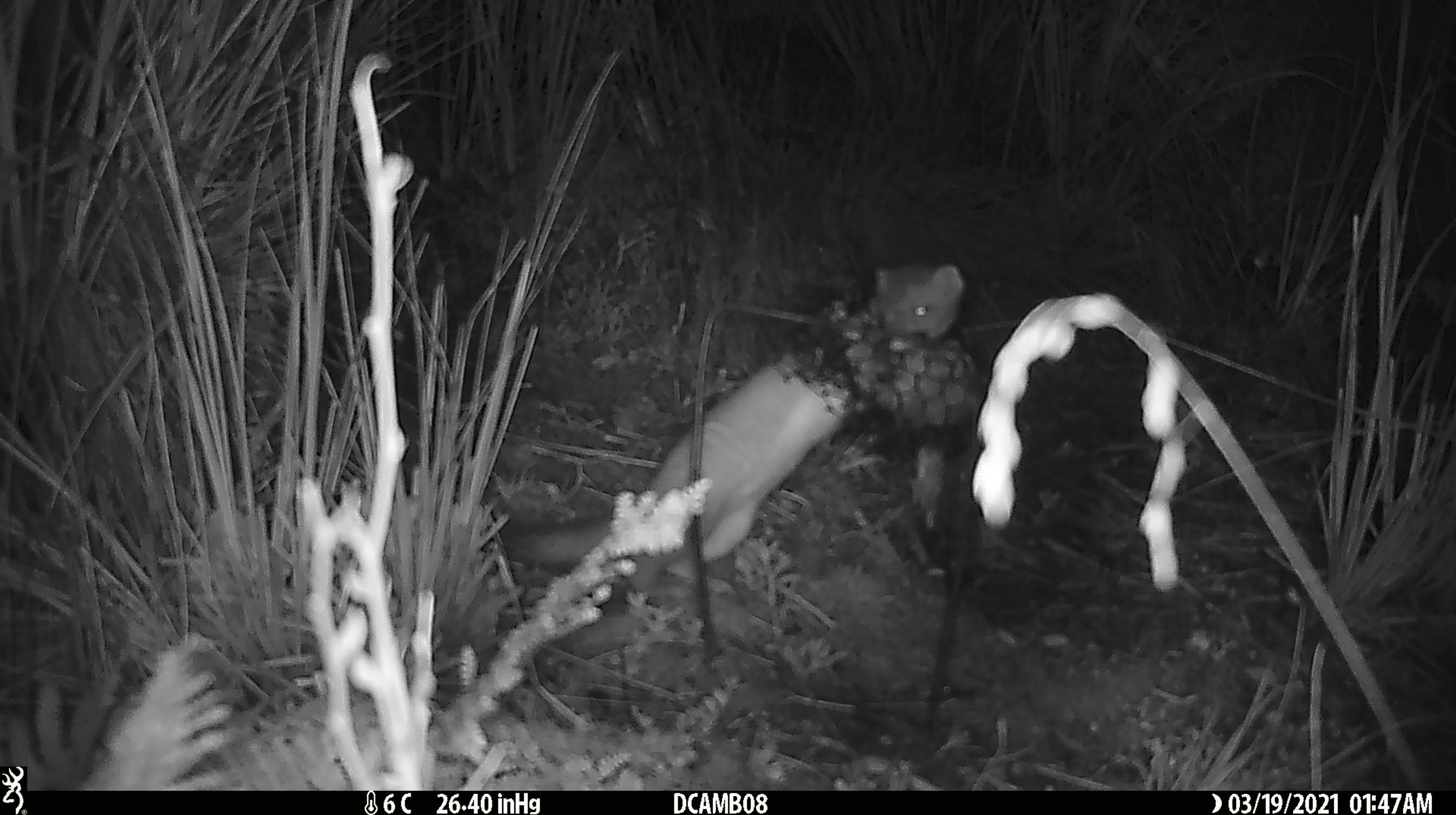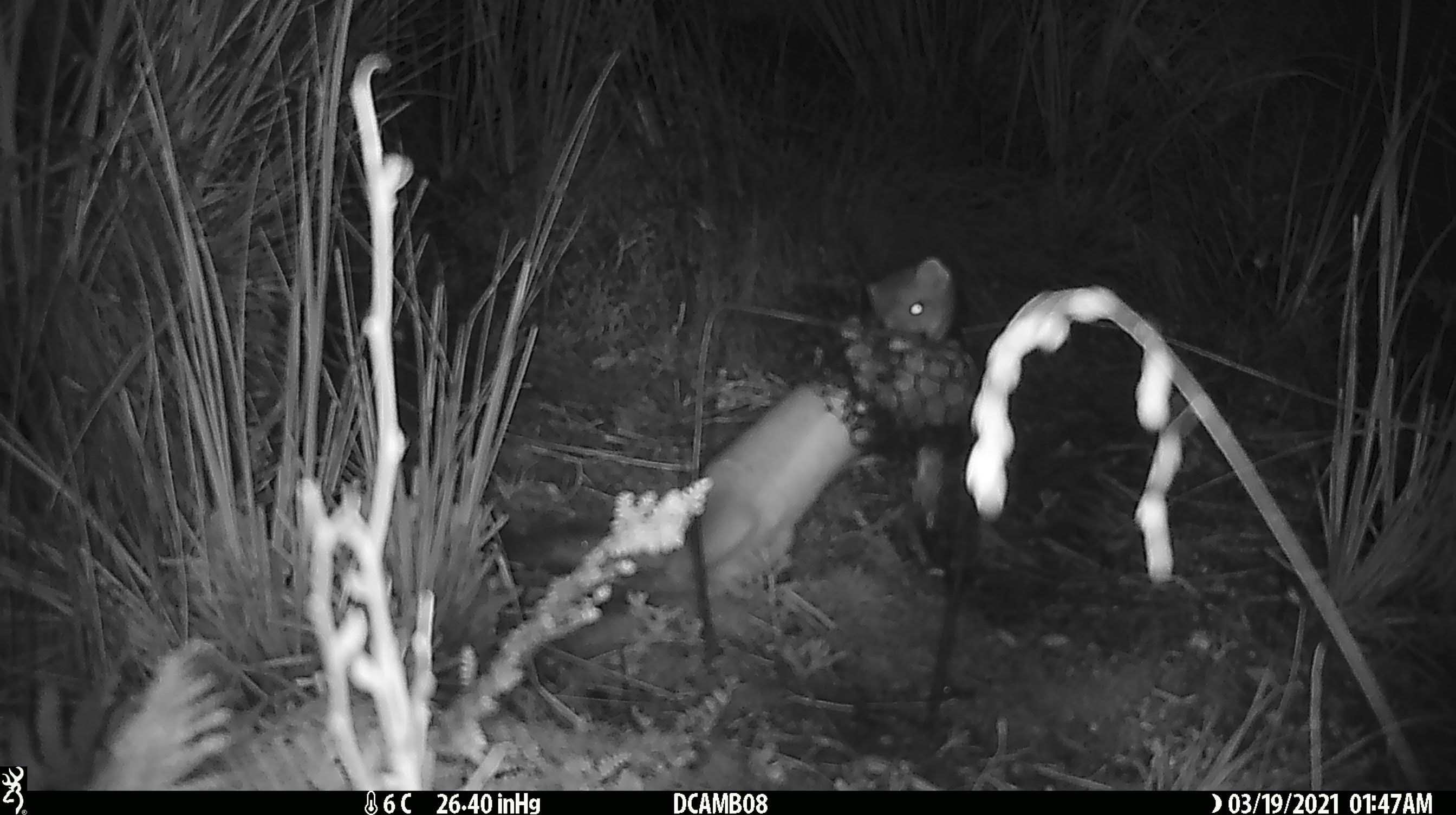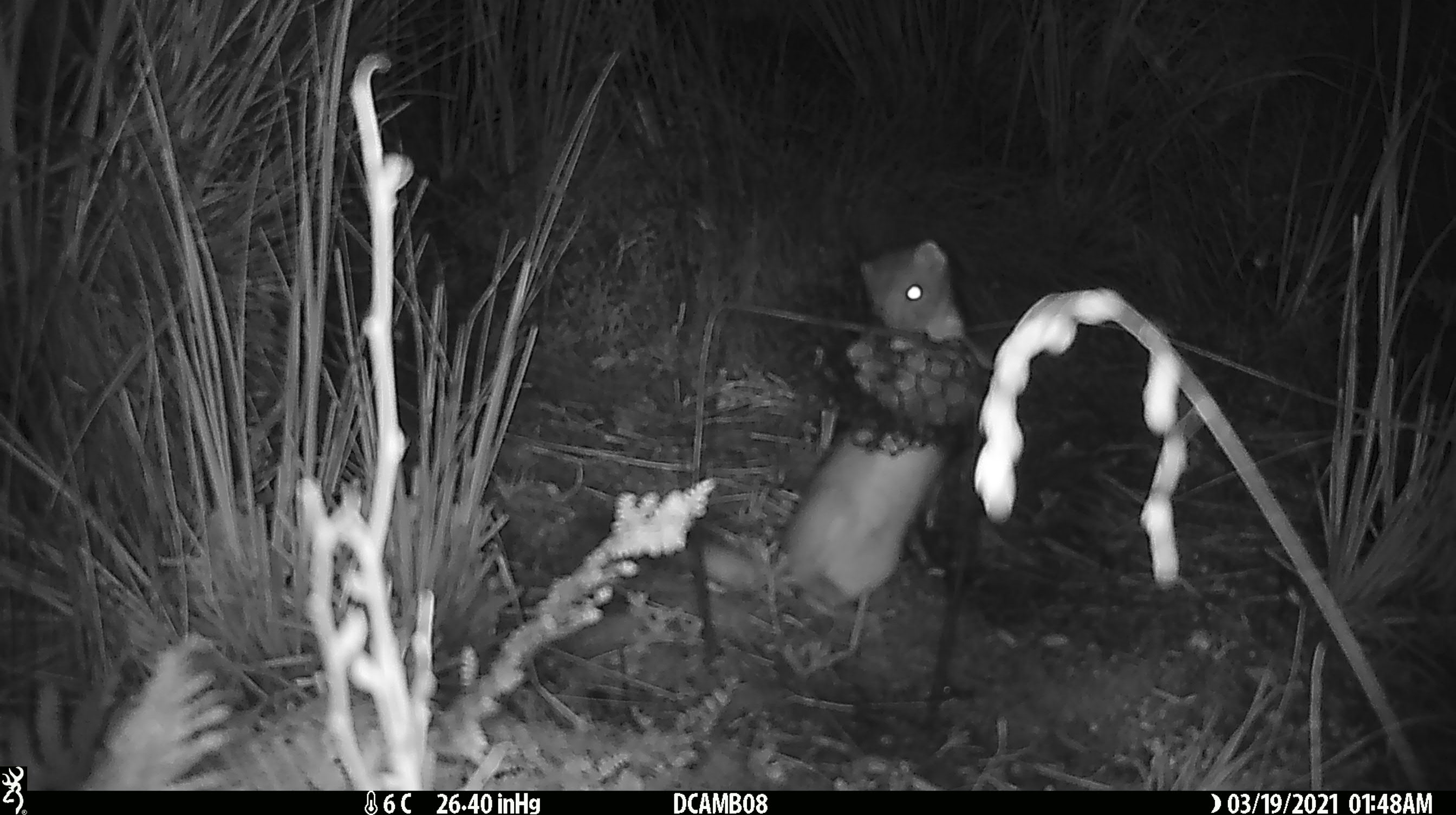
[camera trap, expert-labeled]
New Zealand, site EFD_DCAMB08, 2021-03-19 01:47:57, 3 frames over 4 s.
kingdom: Animalia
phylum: Chordata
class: Mammalia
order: Carnivora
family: Mustelidae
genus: Mustela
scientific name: Mustela erminea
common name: stoat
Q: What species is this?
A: Stoat (Mustela erminea).